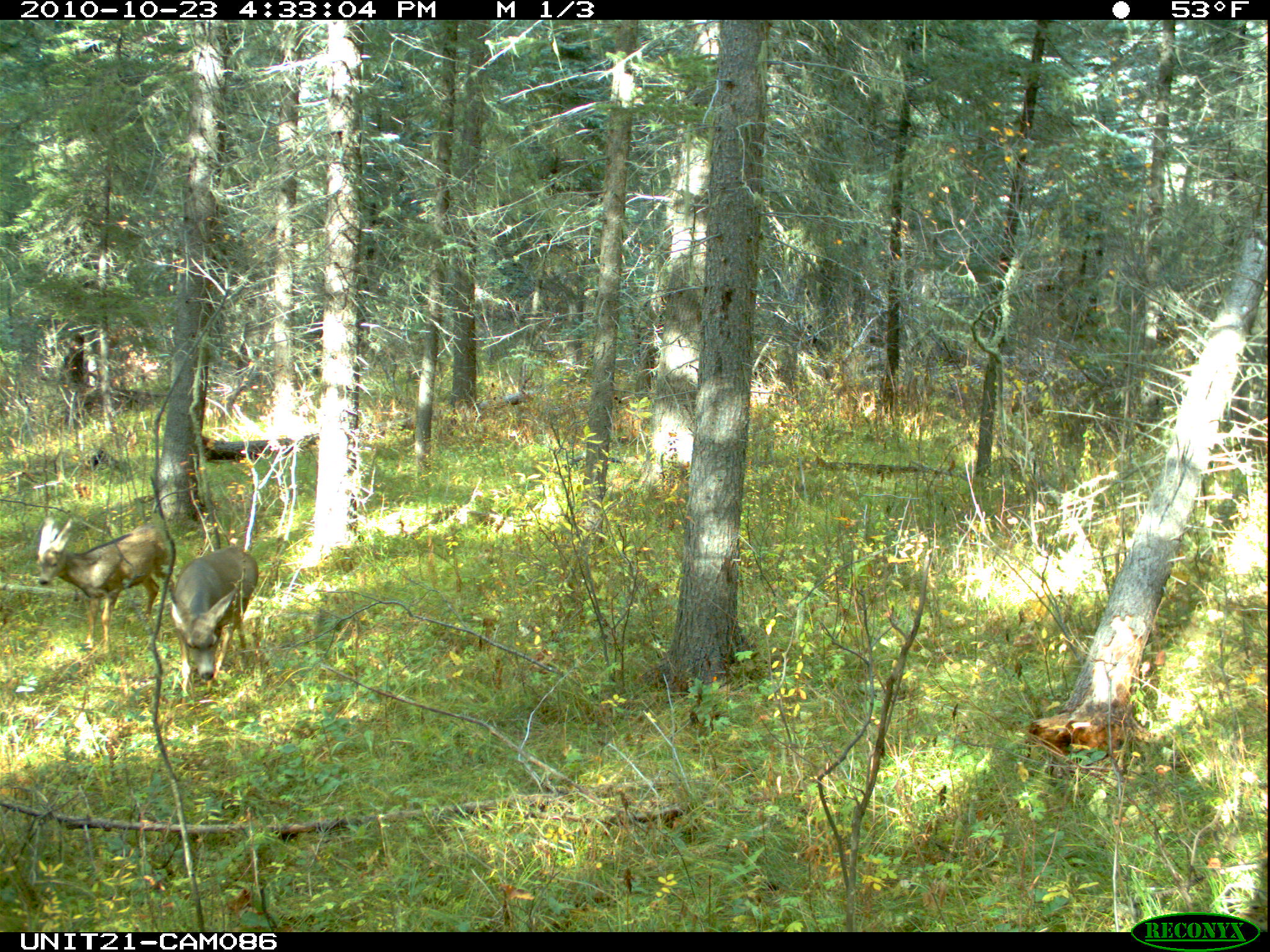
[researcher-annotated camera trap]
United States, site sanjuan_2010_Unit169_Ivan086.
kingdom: Animalia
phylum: Chordata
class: Mammalia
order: Artiodactyla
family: Cervidae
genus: Odocoileus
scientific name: Odocoileus hemionus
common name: mule deer